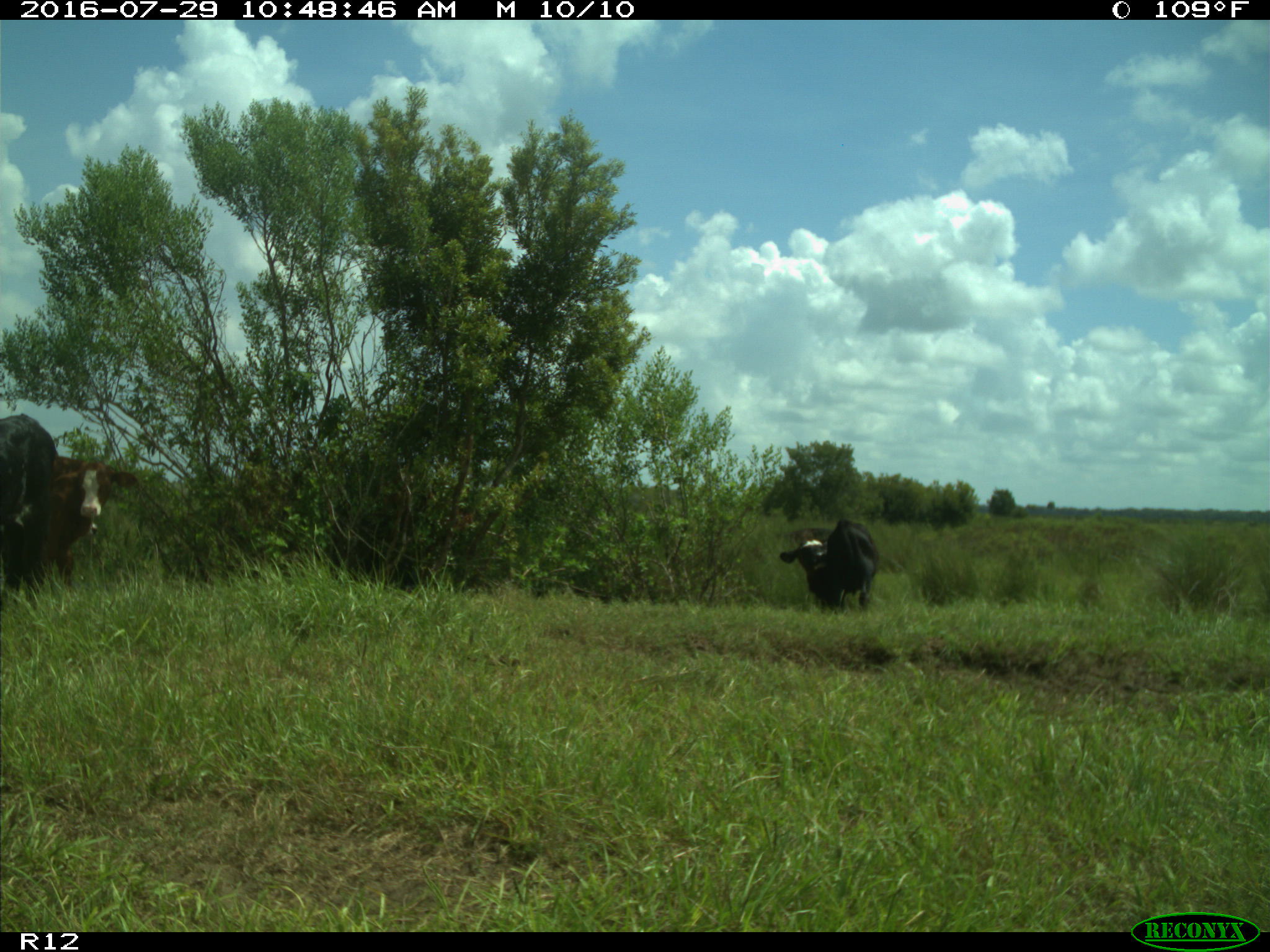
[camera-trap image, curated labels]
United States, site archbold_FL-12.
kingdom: Animalia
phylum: Chordata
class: Mammalia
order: Artiodactyla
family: Bovidae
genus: Bos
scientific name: Bos taurus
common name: domestic cow